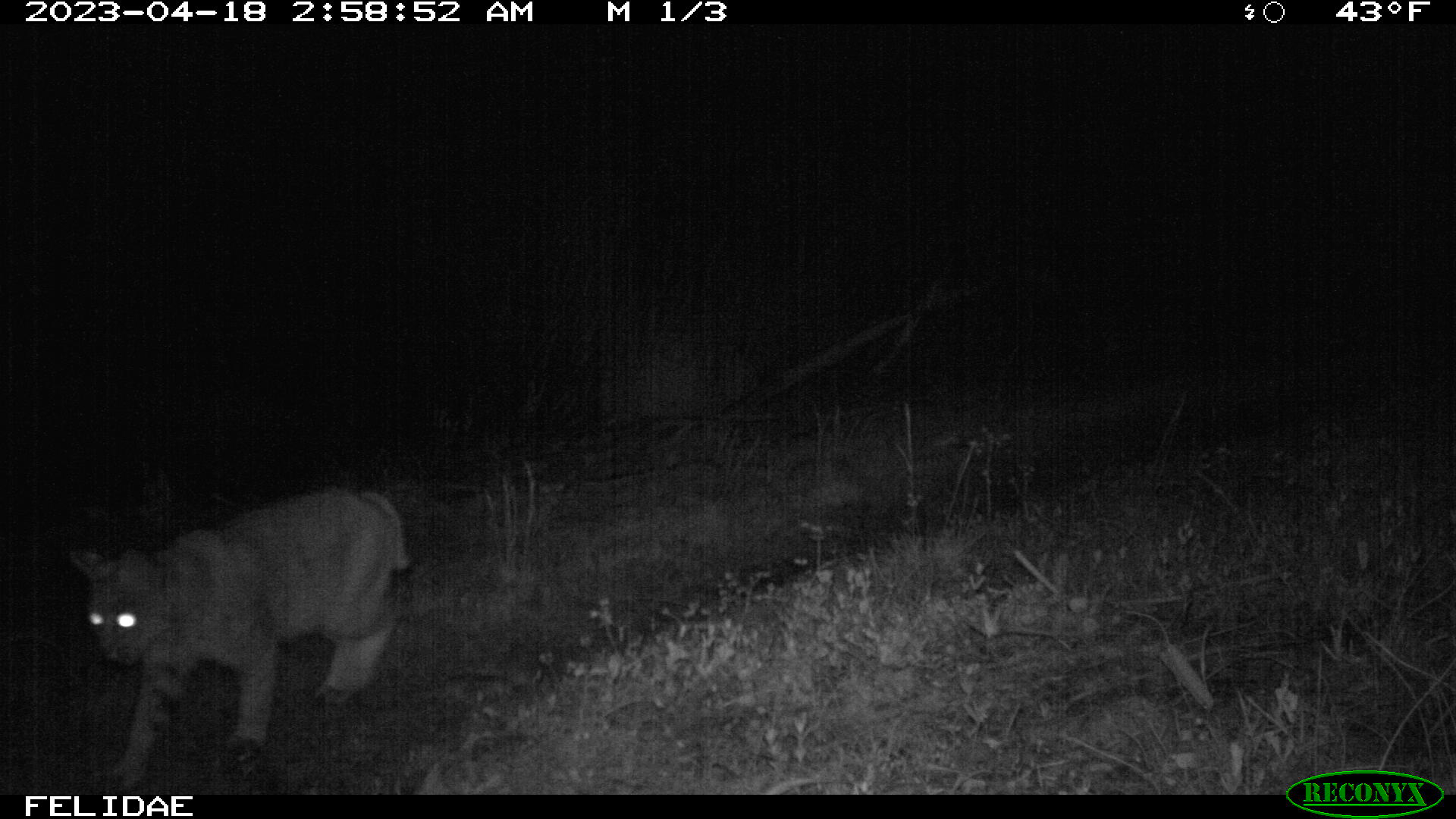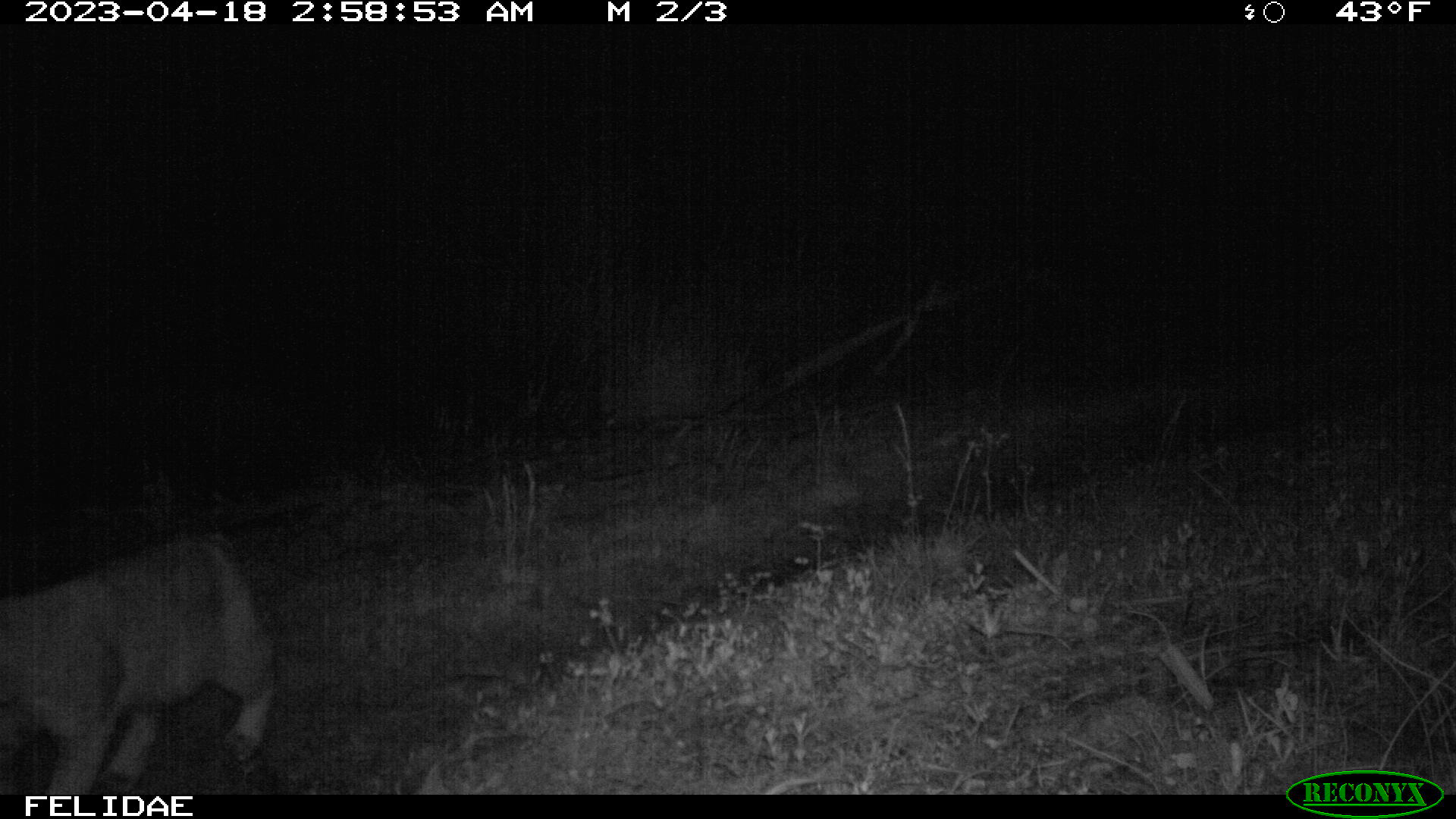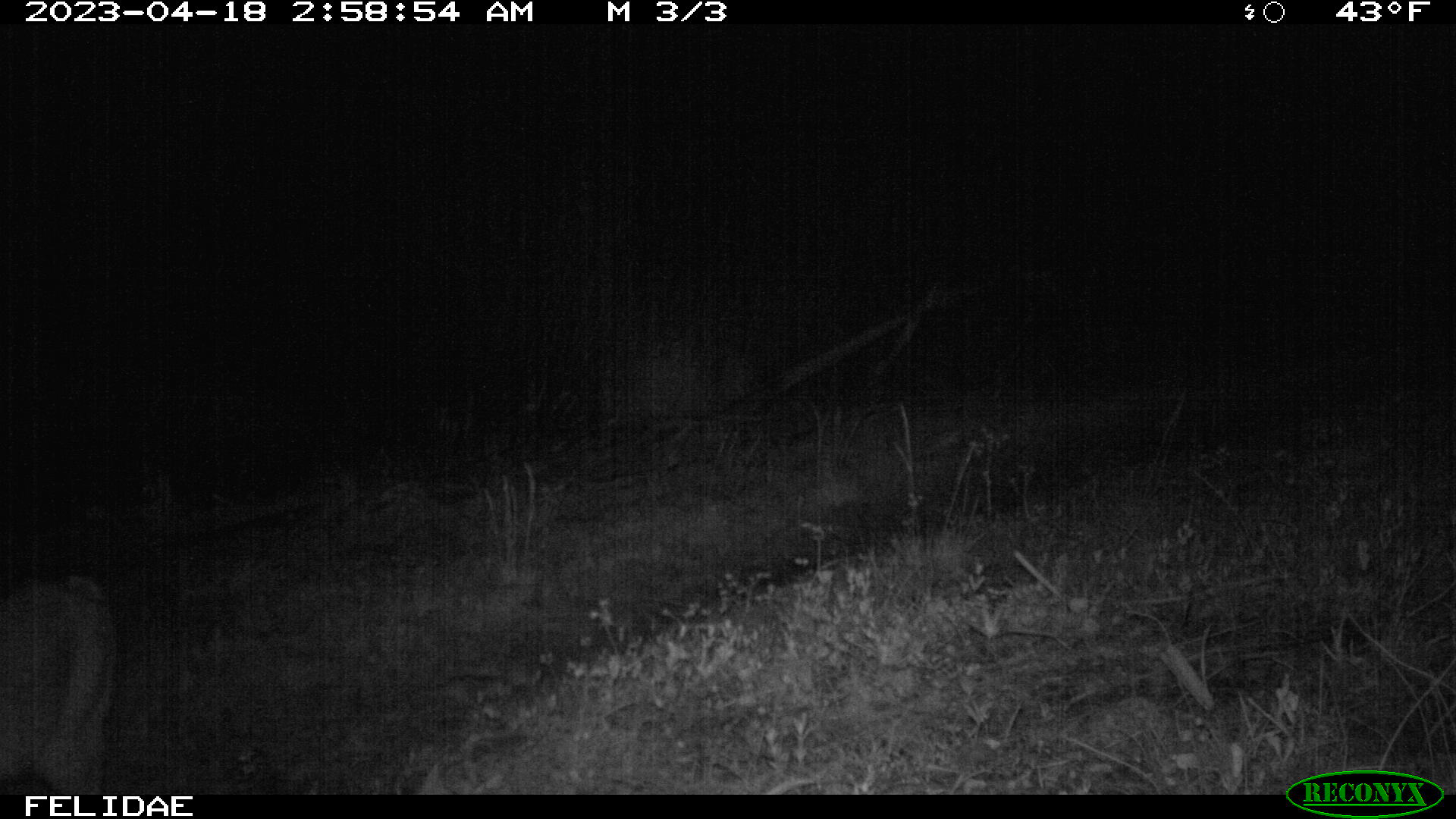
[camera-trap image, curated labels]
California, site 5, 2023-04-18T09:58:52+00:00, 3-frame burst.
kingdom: Animalia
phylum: Chordata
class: Mammalia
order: Carnivora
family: Felidae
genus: Lynx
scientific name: Lynx rufus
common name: bobcat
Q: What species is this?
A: Bobcat (Lynx rufus).